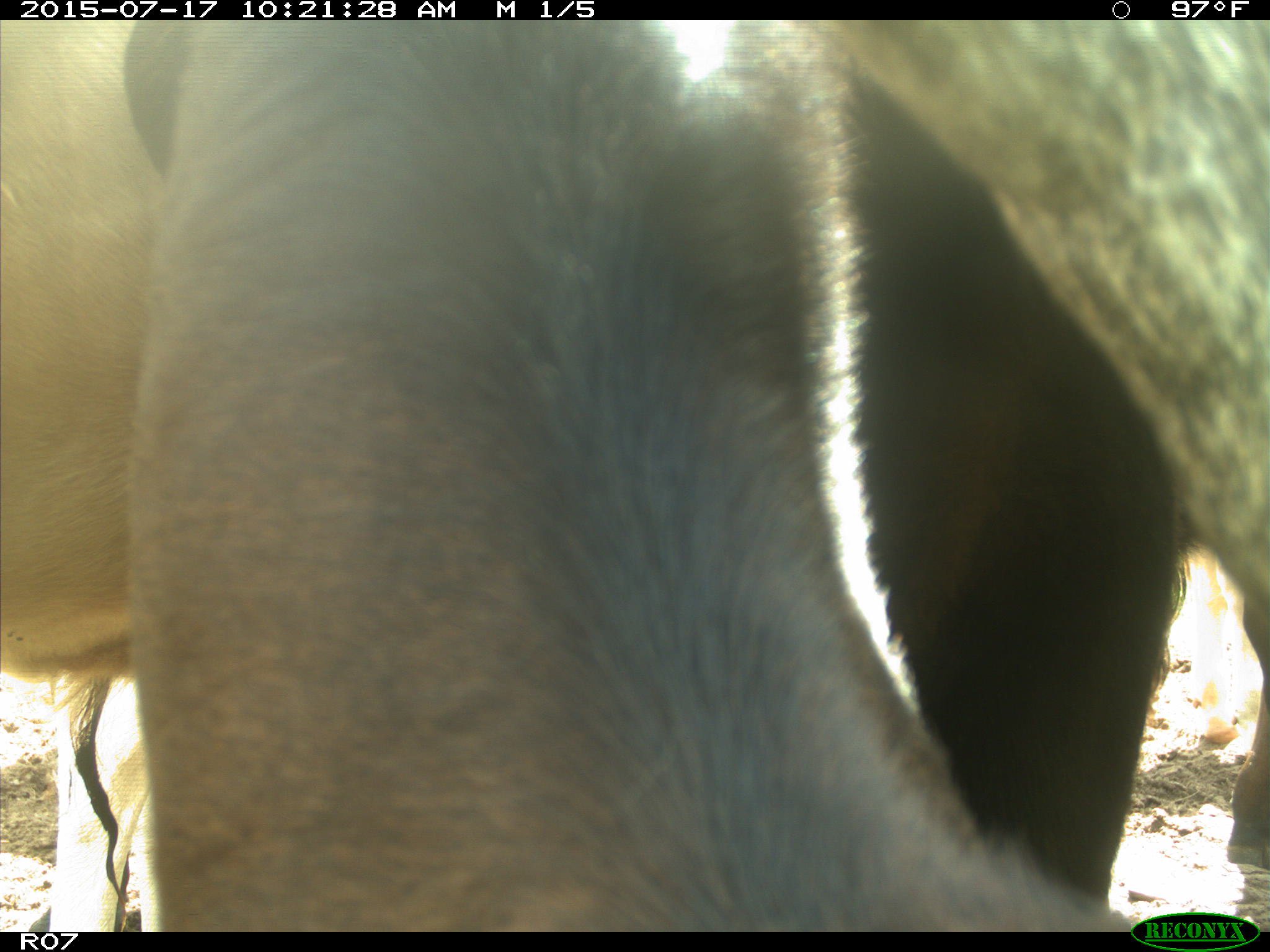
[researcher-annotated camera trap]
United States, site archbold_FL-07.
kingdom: Animalia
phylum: Chordata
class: Mammalia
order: Artiodactyla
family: Bovidae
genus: Bos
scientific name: Bos taurus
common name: domestic cow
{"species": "Bos taurus (domestic cow)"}